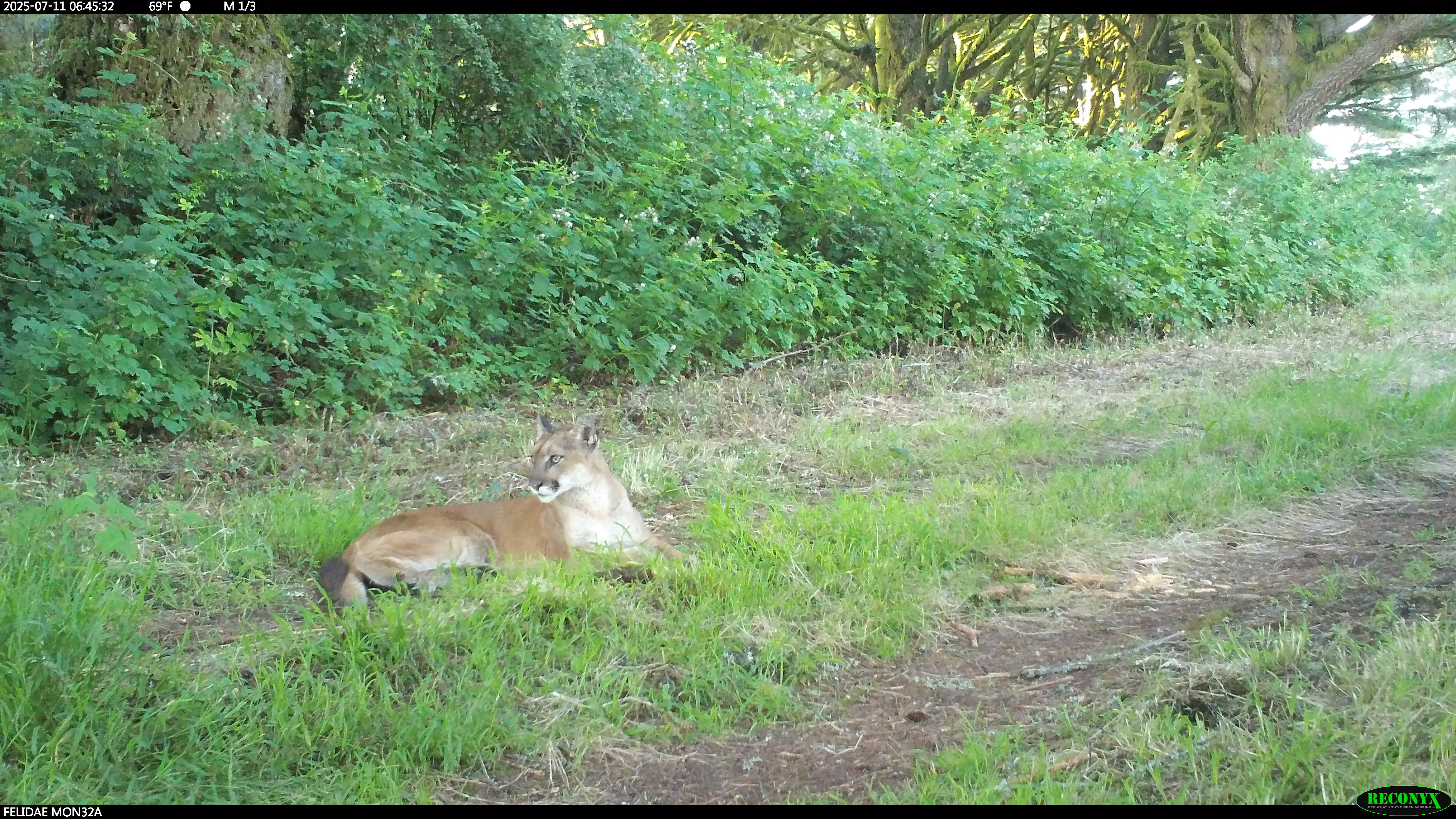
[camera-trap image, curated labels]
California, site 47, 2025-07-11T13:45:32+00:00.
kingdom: Animalia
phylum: Chordata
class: Mammalia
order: Carnivora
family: Felidae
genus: Puma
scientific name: Puma concolor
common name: puma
Puma (Puma concolor).